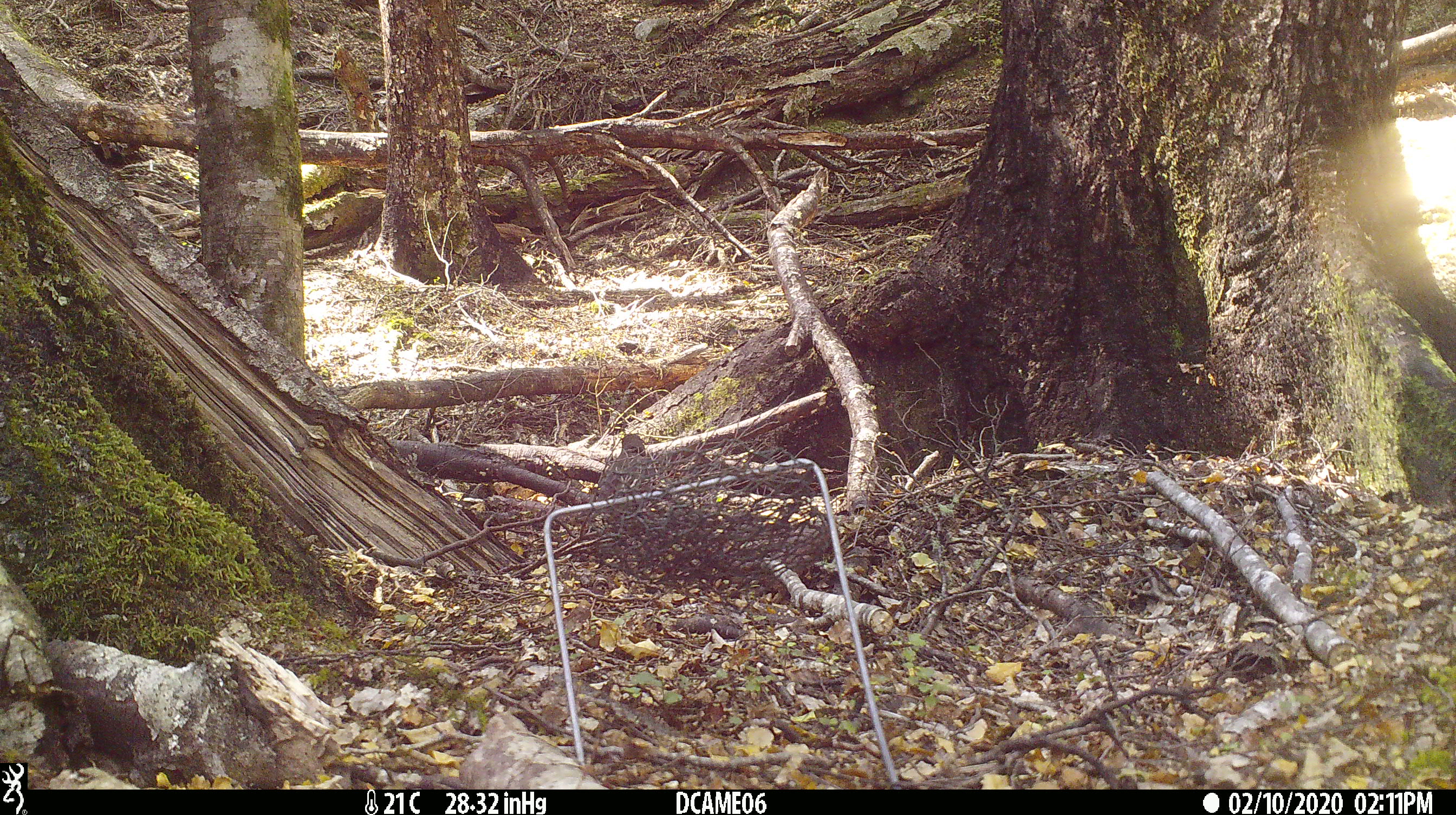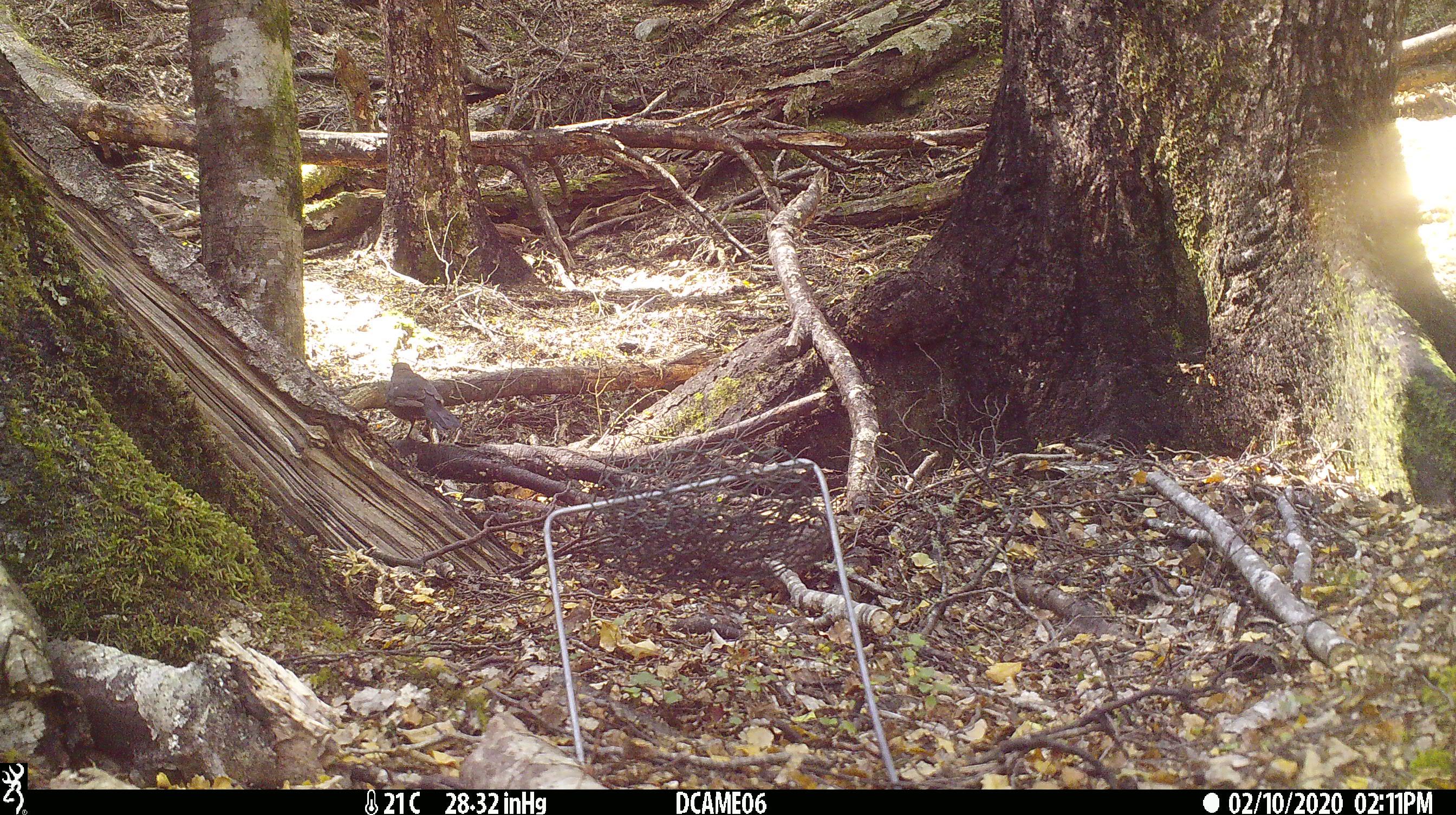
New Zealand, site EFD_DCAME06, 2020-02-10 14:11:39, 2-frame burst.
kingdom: Animalia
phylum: Chordata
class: Aves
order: Passeriformes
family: Turdidae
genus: Turdus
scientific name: Turdus merula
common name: eurasian blackbird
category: blackbird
Blackbird (eurasian blackbird) (Turdus merula).